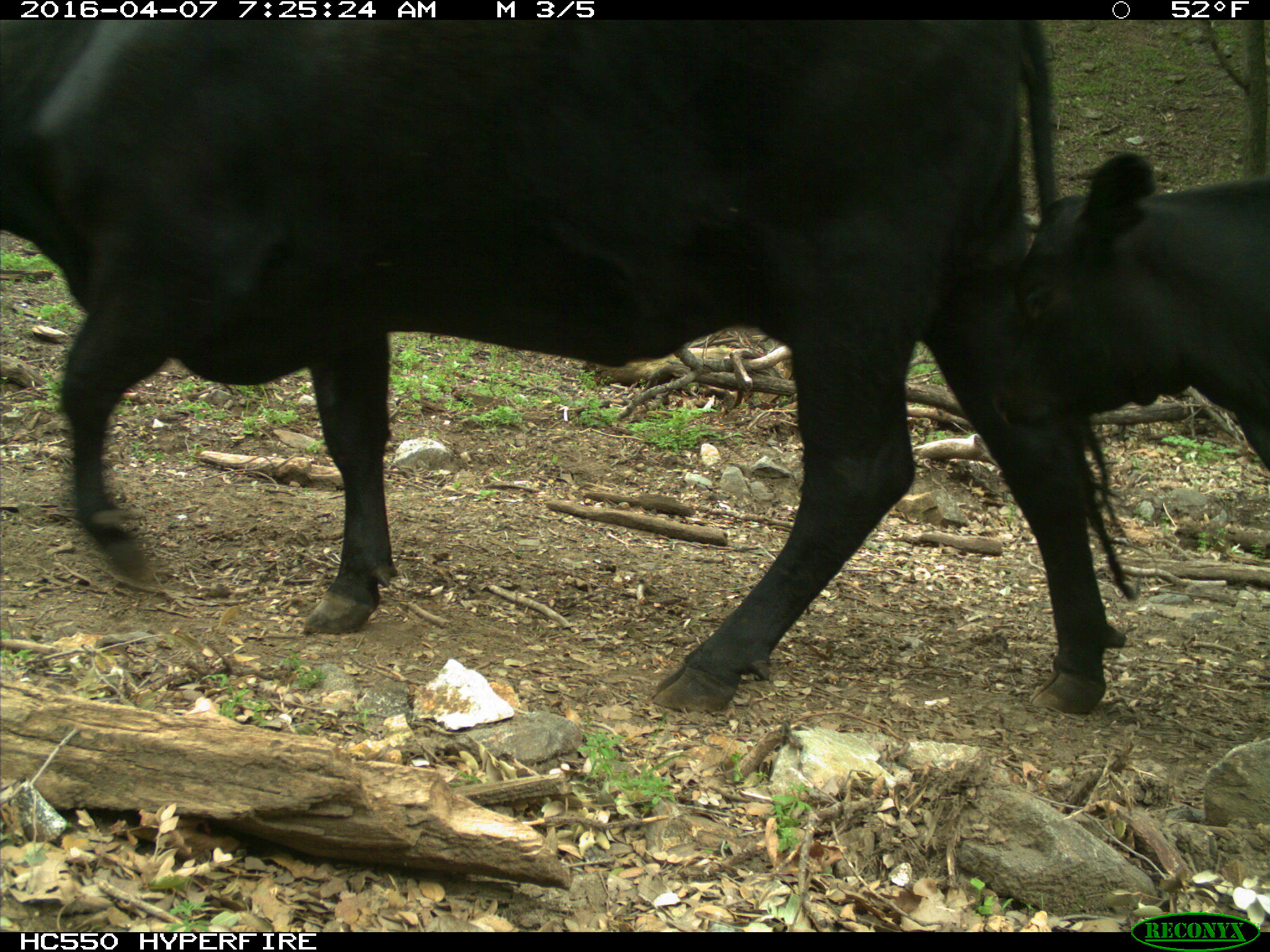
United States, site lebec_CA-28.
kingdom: Animalia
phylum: Chordata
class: Mammalia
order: Artiodactyla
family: Bovidae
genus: Bos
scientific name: Bos taurus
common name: domestic cow